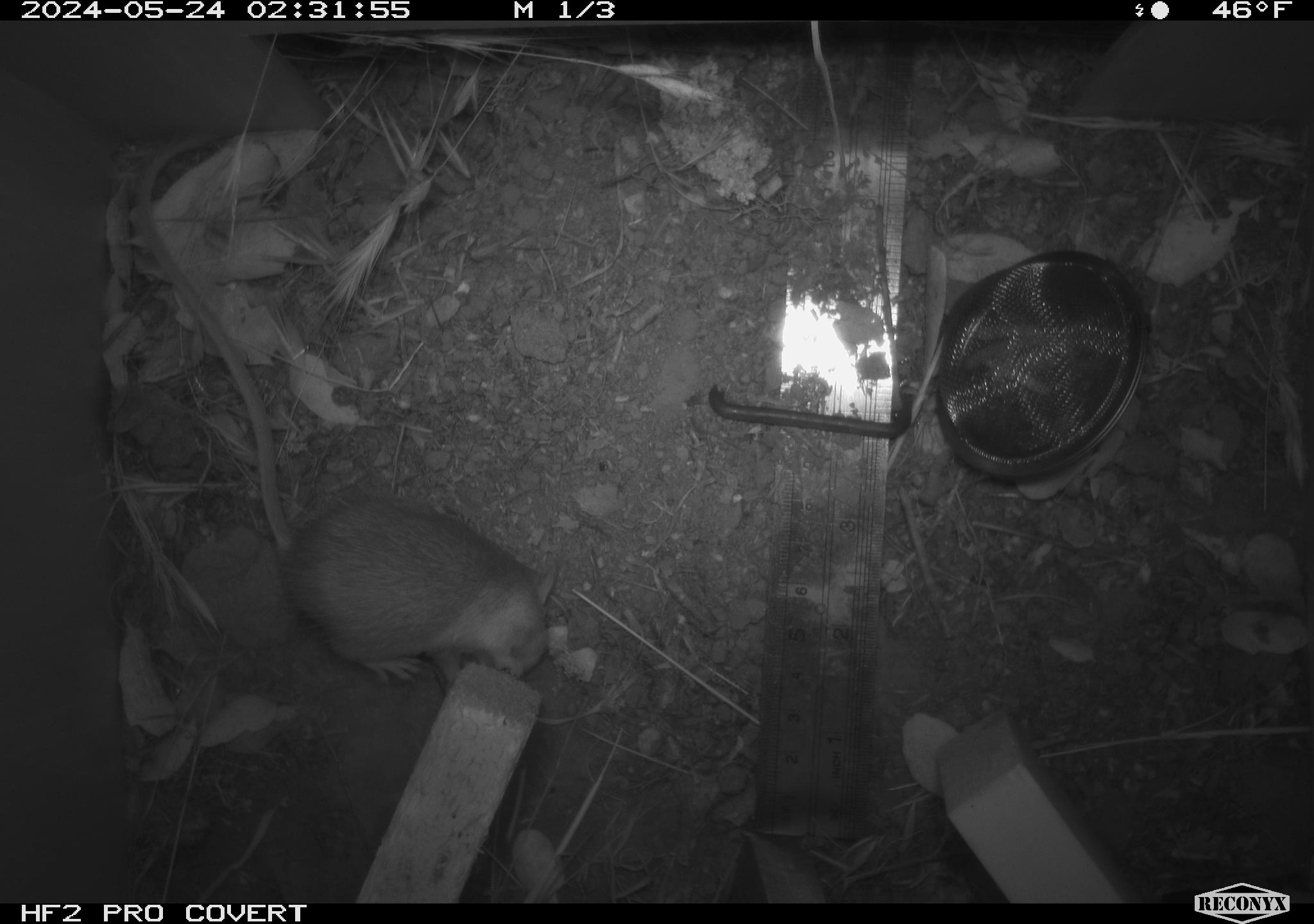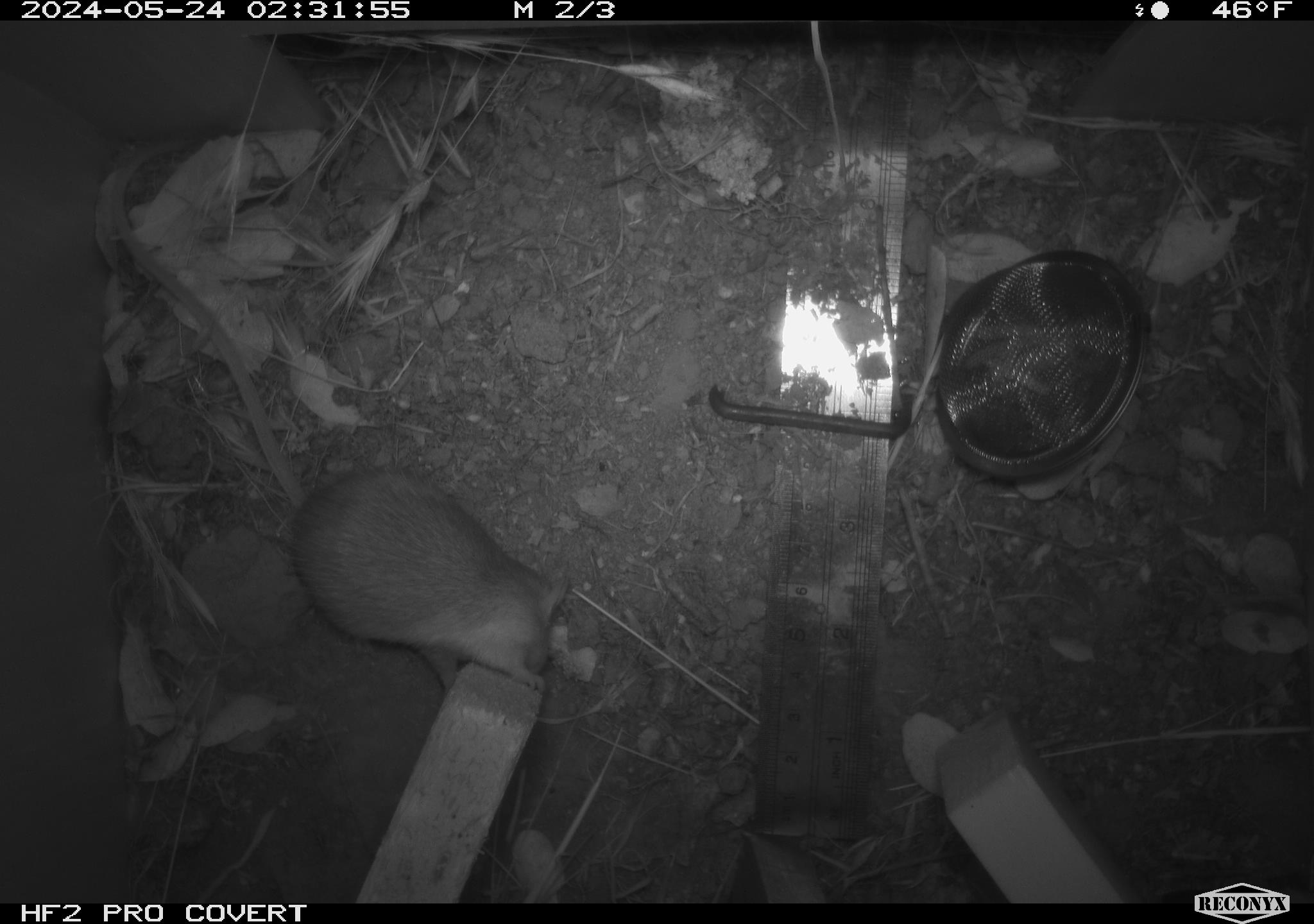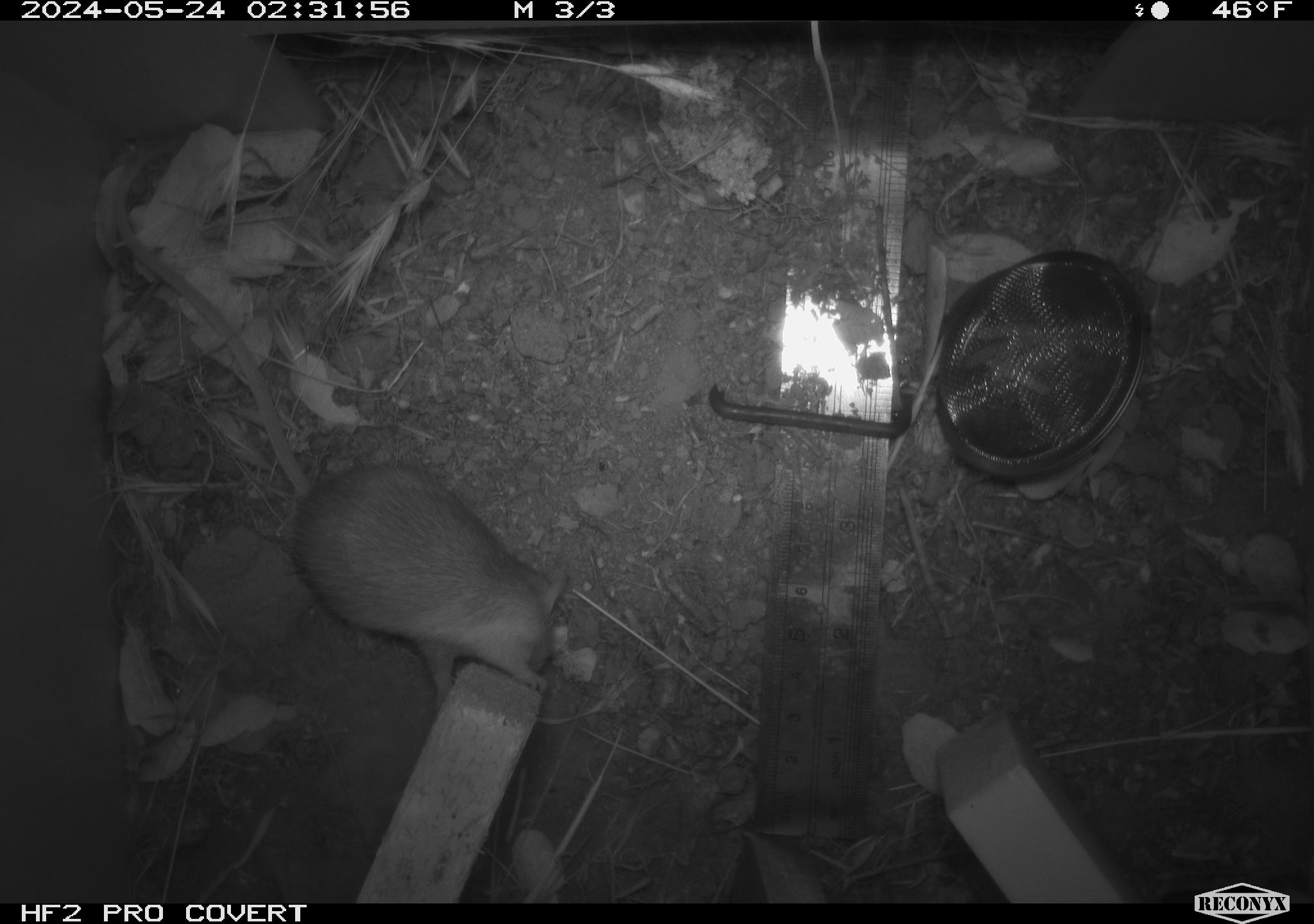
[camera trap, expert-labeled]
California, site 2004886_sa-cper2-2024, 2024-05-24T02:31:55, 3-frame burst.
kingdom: Animalia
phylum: Chordata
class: Mammalia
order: Rodentia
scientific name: Rodentia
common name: rodent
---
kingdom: Animalia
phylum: Chordata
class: Mammalia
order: Rodentia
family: Heteromyidae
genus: Dipodomys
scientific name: Dipodomys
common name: kangaroo rats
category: dipodomys species